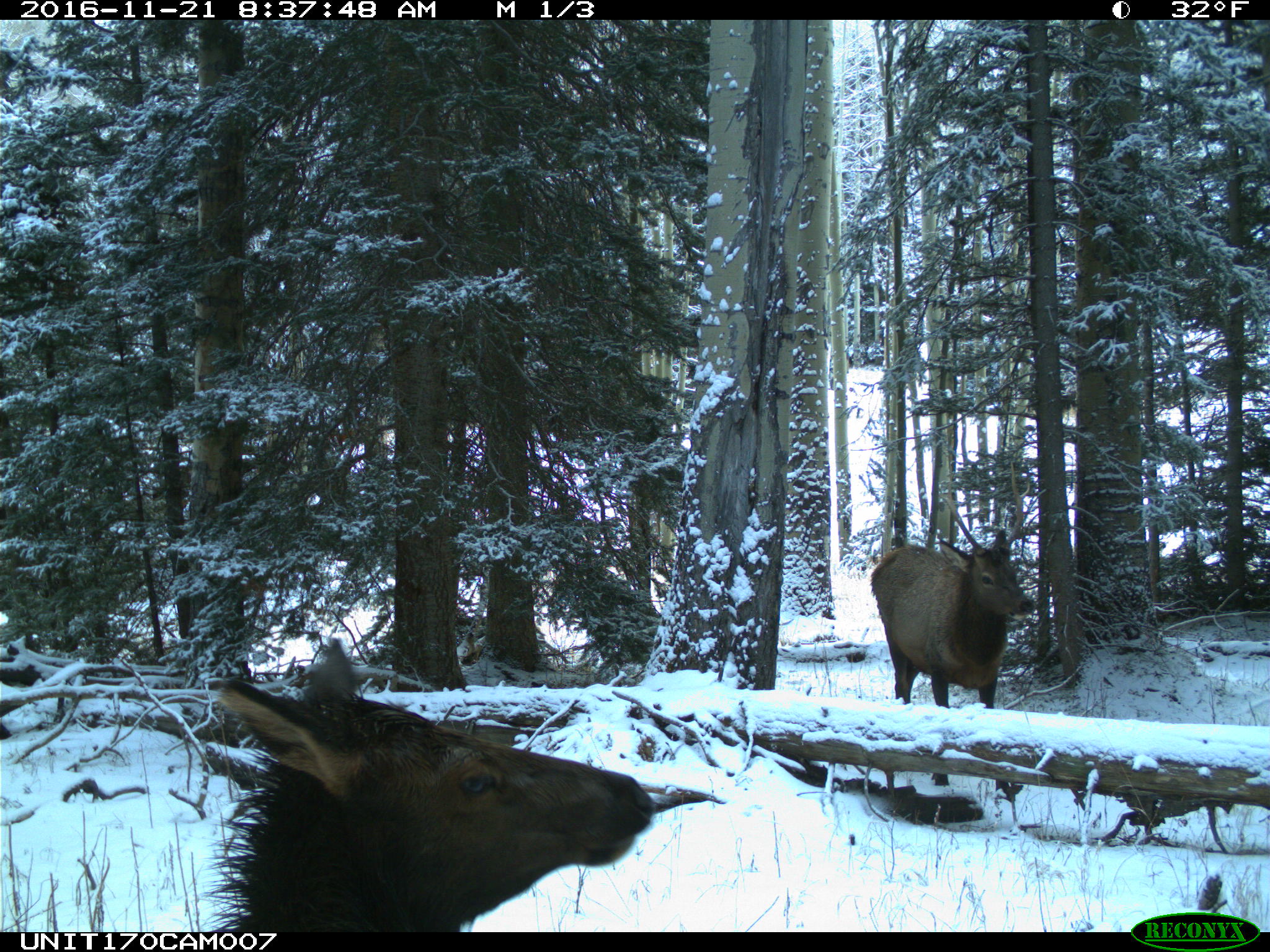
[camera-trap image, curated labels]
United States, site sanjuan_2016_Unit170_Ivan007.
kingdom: Animalia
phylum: Chordata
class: Mammalia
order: Artiodactyla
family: Cervidae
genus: Cervus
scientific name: Cervus elaphus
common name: red deer